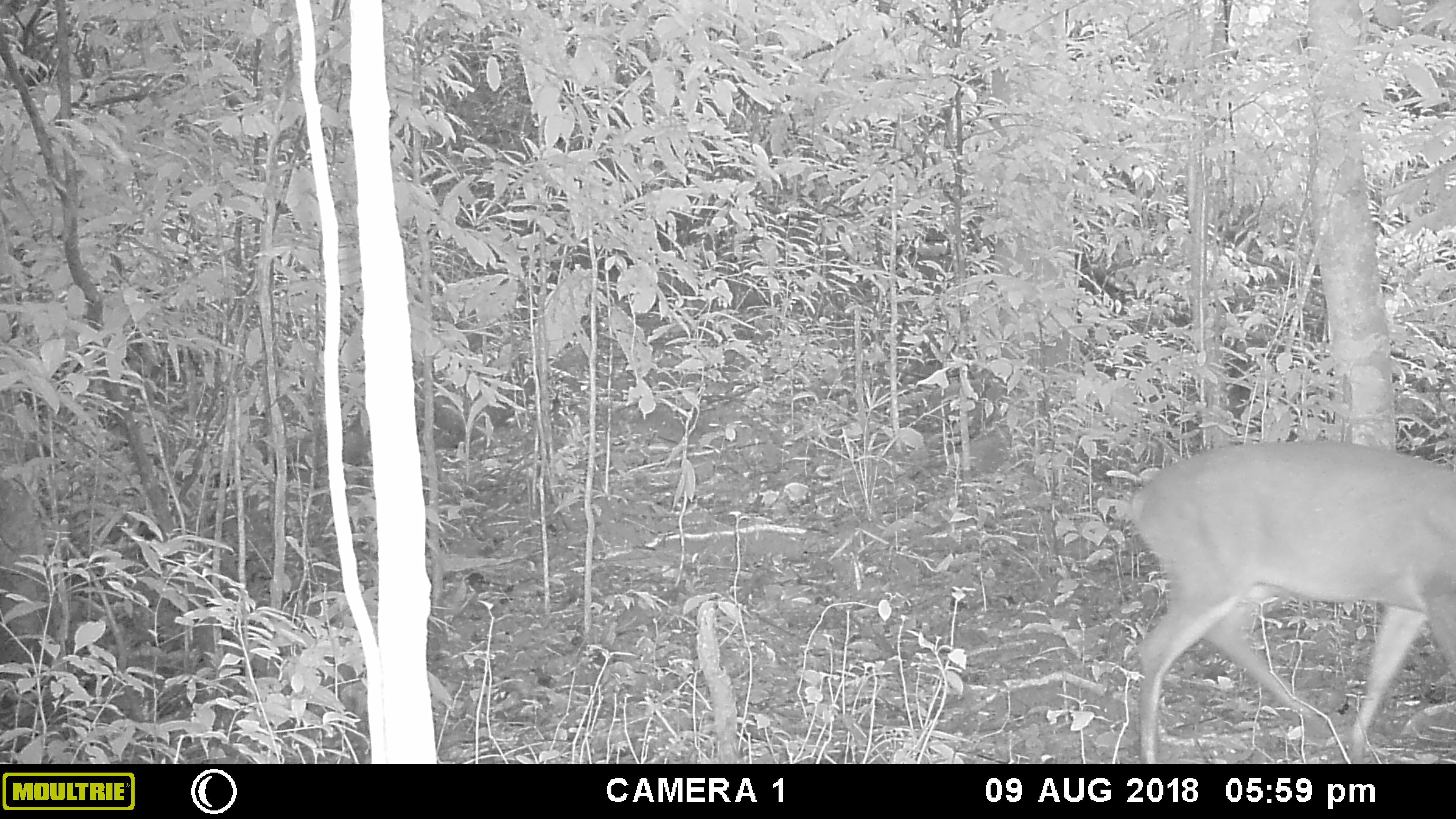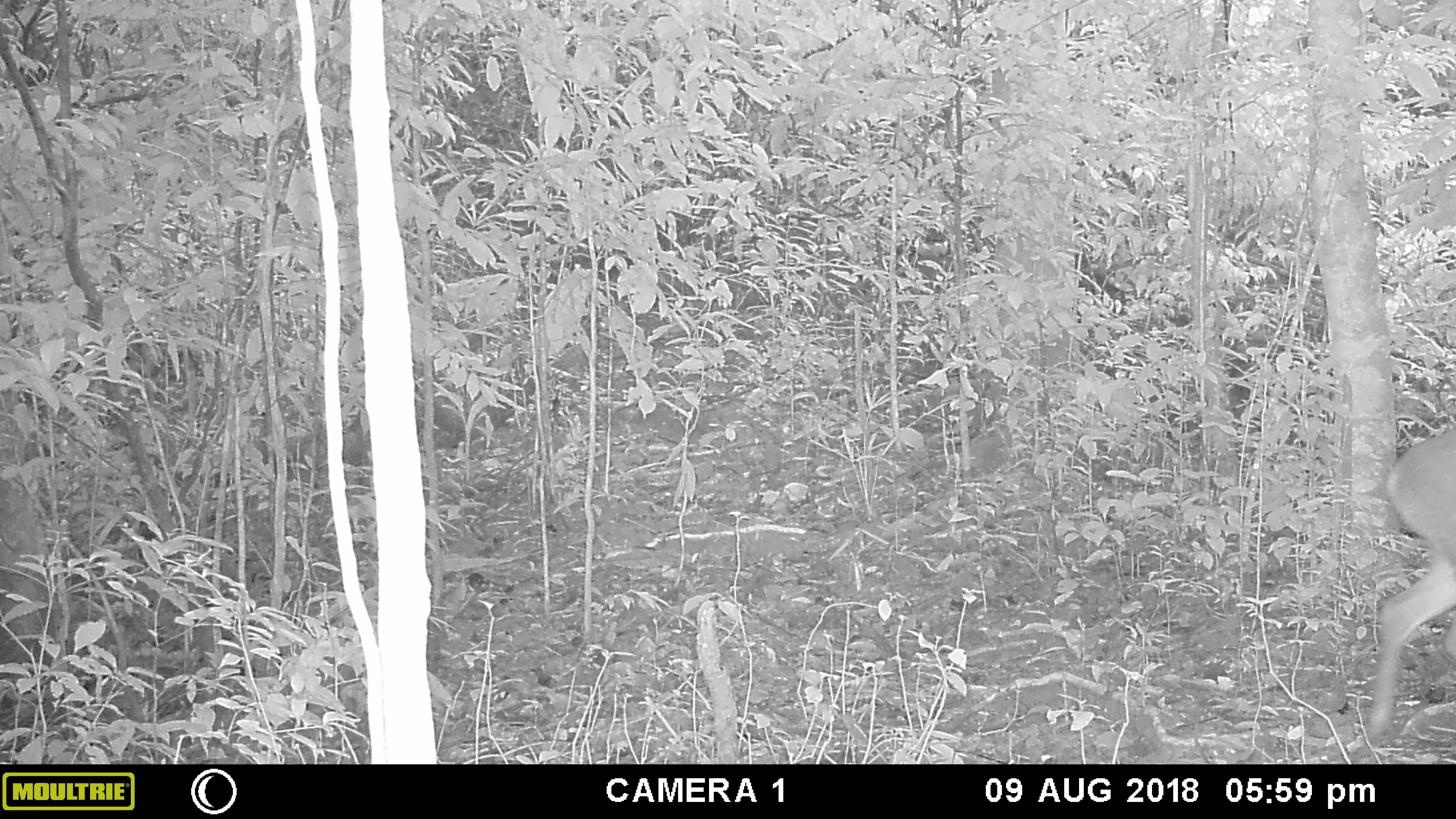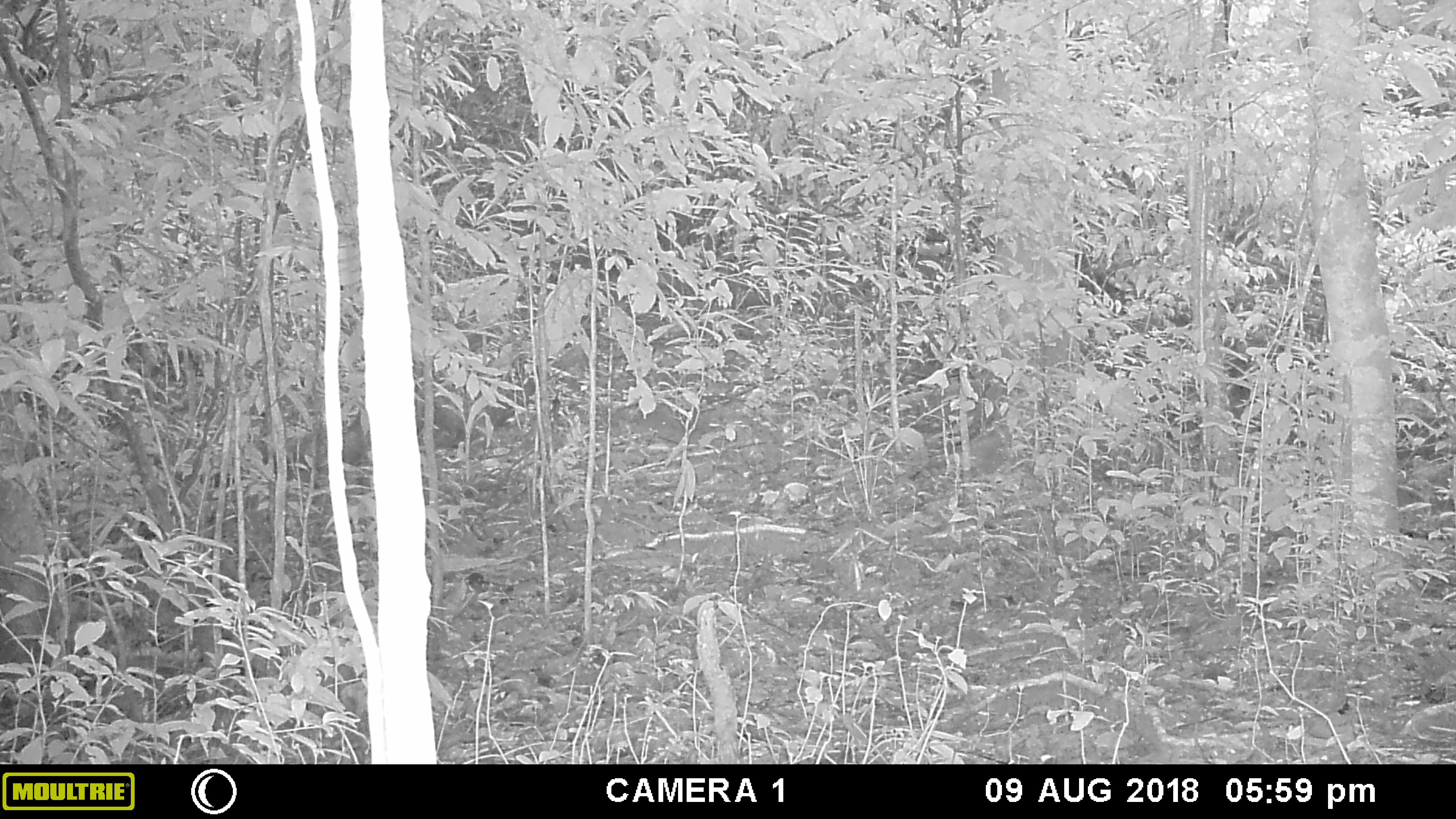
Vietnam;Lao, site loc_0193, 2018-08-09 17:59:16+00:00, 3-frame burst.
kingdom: Animalia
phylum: Chordata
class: Mammalia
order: Artiodactyla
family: Cervidae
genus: Muntiacus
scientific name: Muntiacus vuquangensis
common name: large-antlered muntjac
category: large antlered muntjac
Large antlered muntjac (large-antlered muntjac) (Muntiacus vuquangensis). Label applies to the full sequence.